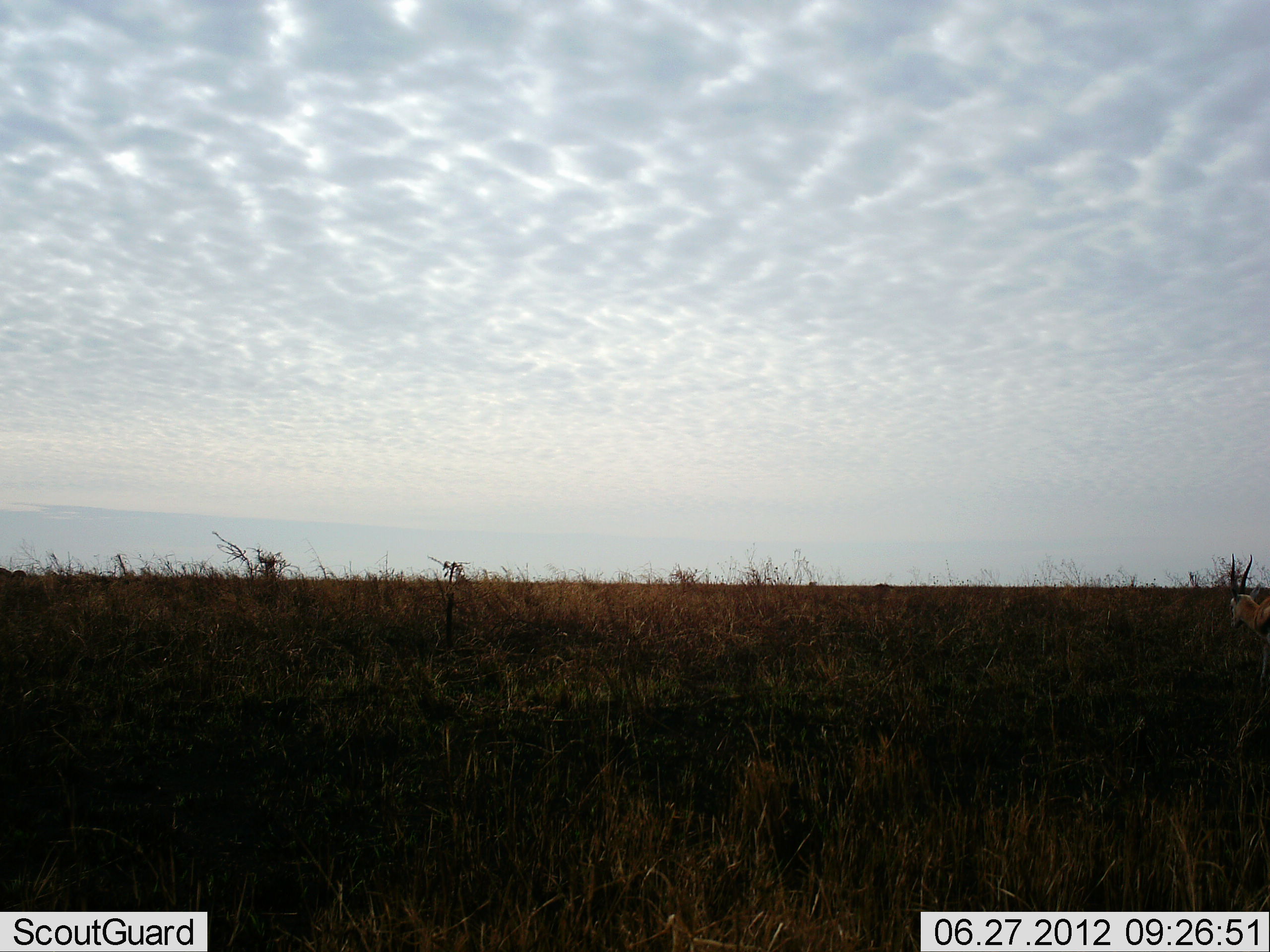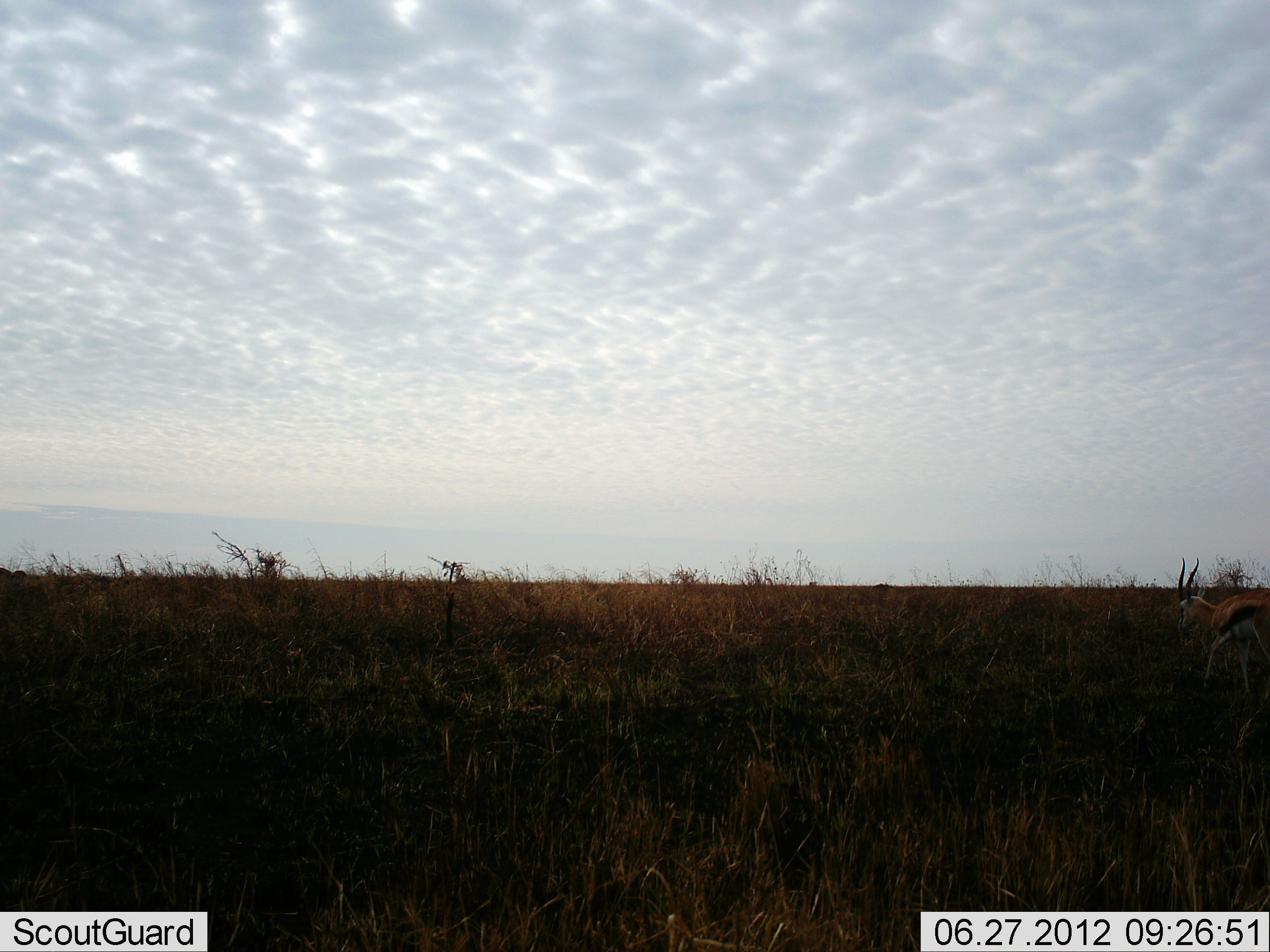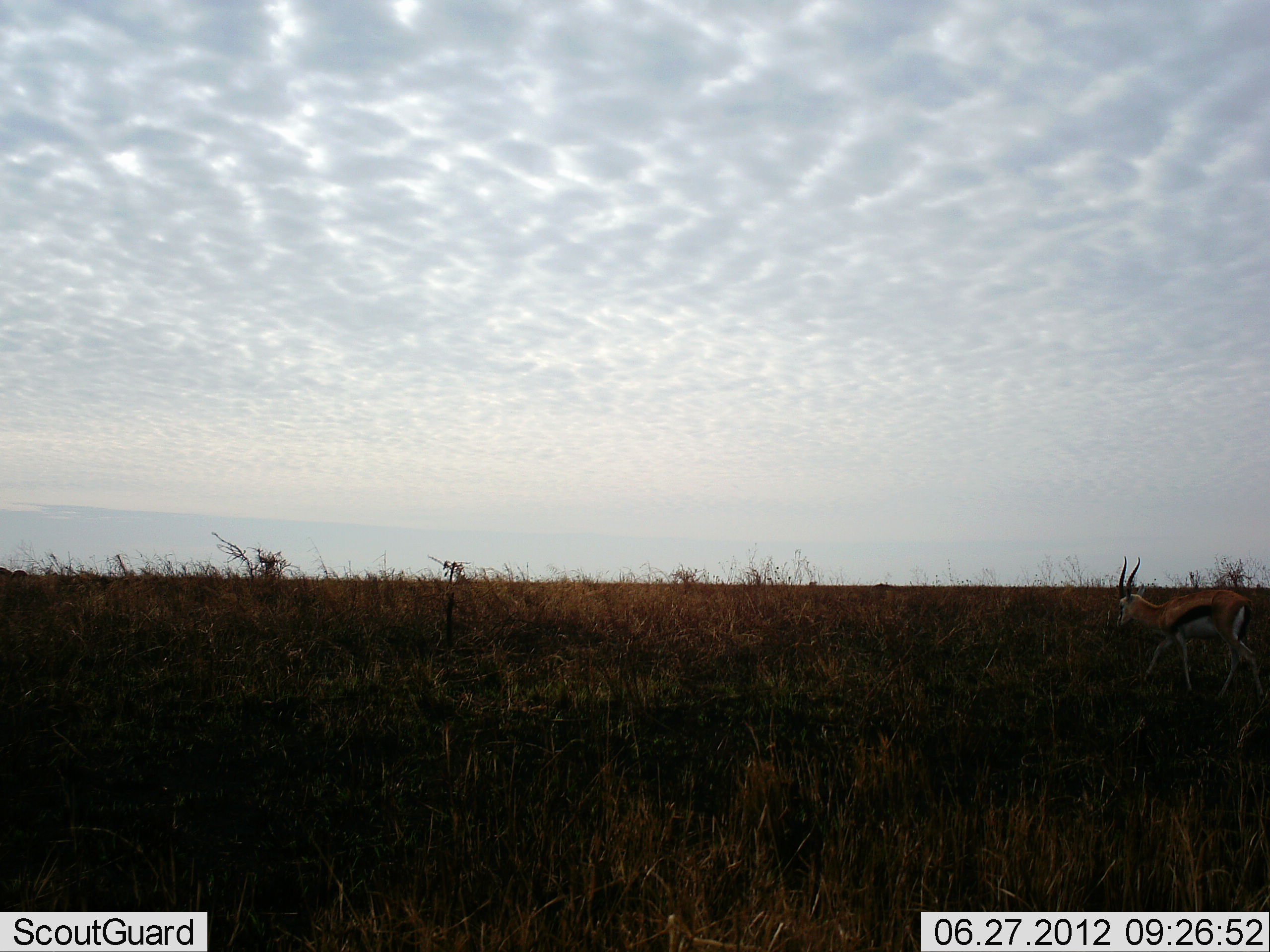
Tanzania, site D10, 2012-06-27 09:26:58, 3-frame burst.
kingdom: Animalia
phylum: Chordata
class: Mammalia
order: Artiodactyla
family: Bovidae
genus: Eudorcas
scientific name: Eudorcas thomsonii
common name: thomson's gazelle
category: gazellethomsons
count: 1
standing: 0%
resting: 0%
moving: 100%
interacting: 0%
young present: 0%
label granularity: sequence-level